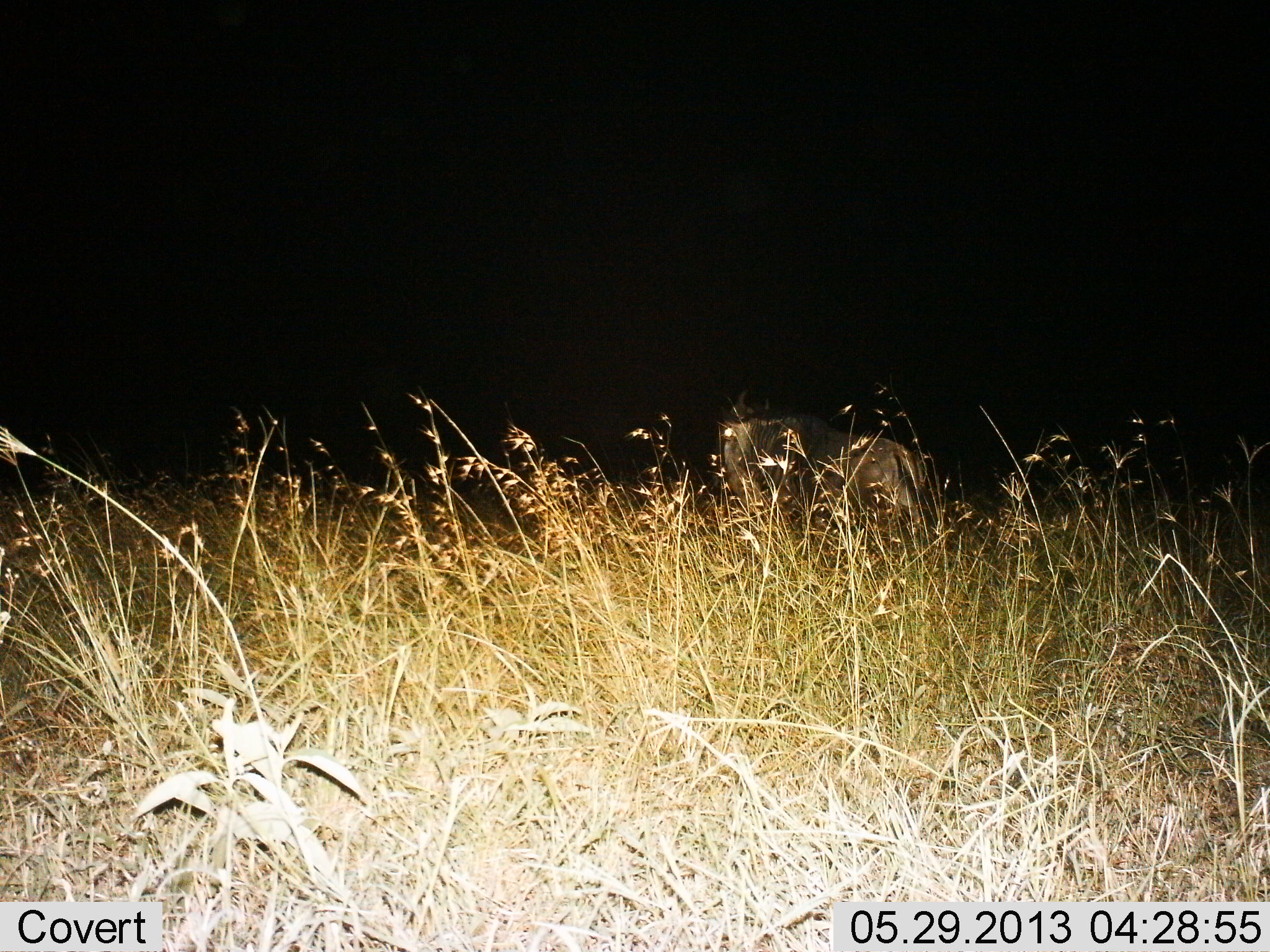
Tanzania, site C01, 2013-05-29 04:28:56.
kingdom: Animalia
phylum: Chordata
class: Mammalia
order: Artiodactyla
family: Bovidae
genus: Connochaetes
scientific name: Connochaetes taurinus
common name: blue wildebeest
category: wildebeest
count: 1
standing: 75%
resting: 0%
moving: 31%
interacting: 0%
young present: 0%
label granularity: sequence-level